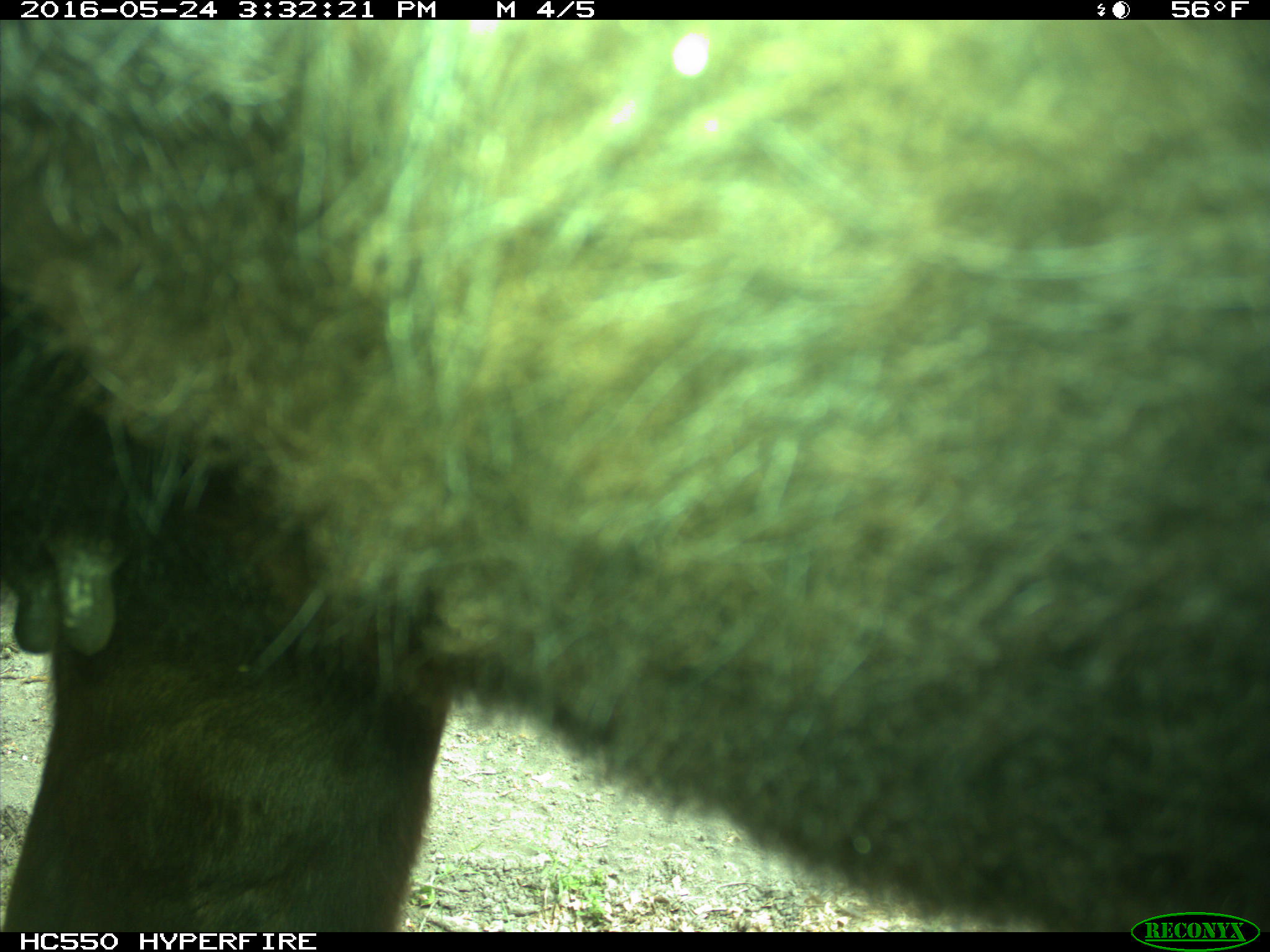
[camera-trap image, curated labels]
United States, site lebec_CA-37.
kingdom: Animalia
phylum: Chordata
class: Mammalia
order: Artiodactyla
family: Bovidae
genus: Bos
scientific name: Bos taurus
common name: domestic cow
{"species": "Bos taurus (domestic cow)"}